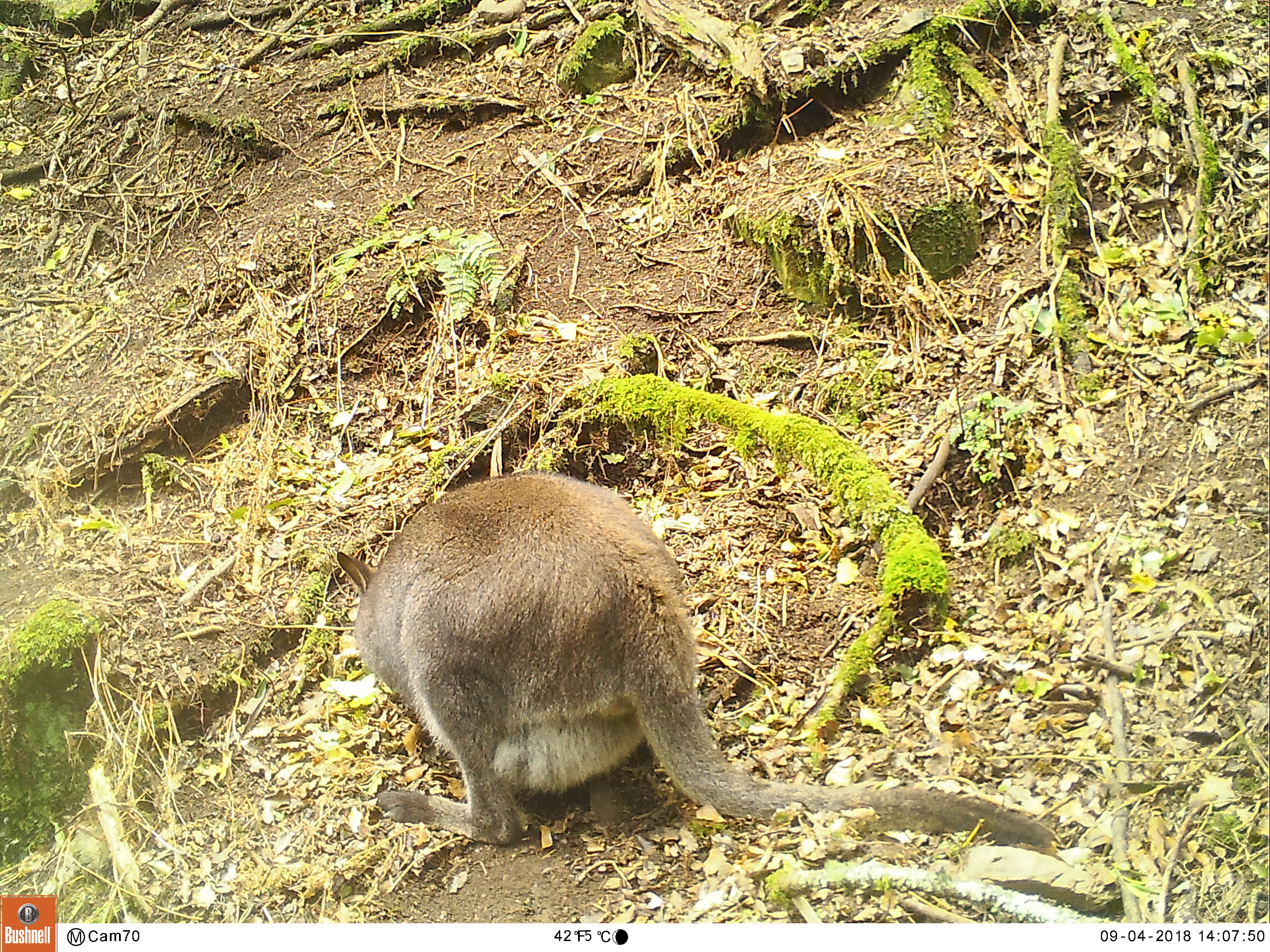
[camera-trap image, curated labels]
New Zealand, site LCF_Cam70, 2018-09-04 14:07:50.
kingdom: Animalia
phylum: Chordata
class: Mammalia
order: Diprotodontia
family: Macropodidae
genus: Notamacropus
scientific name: Notamacropus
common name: wallaby